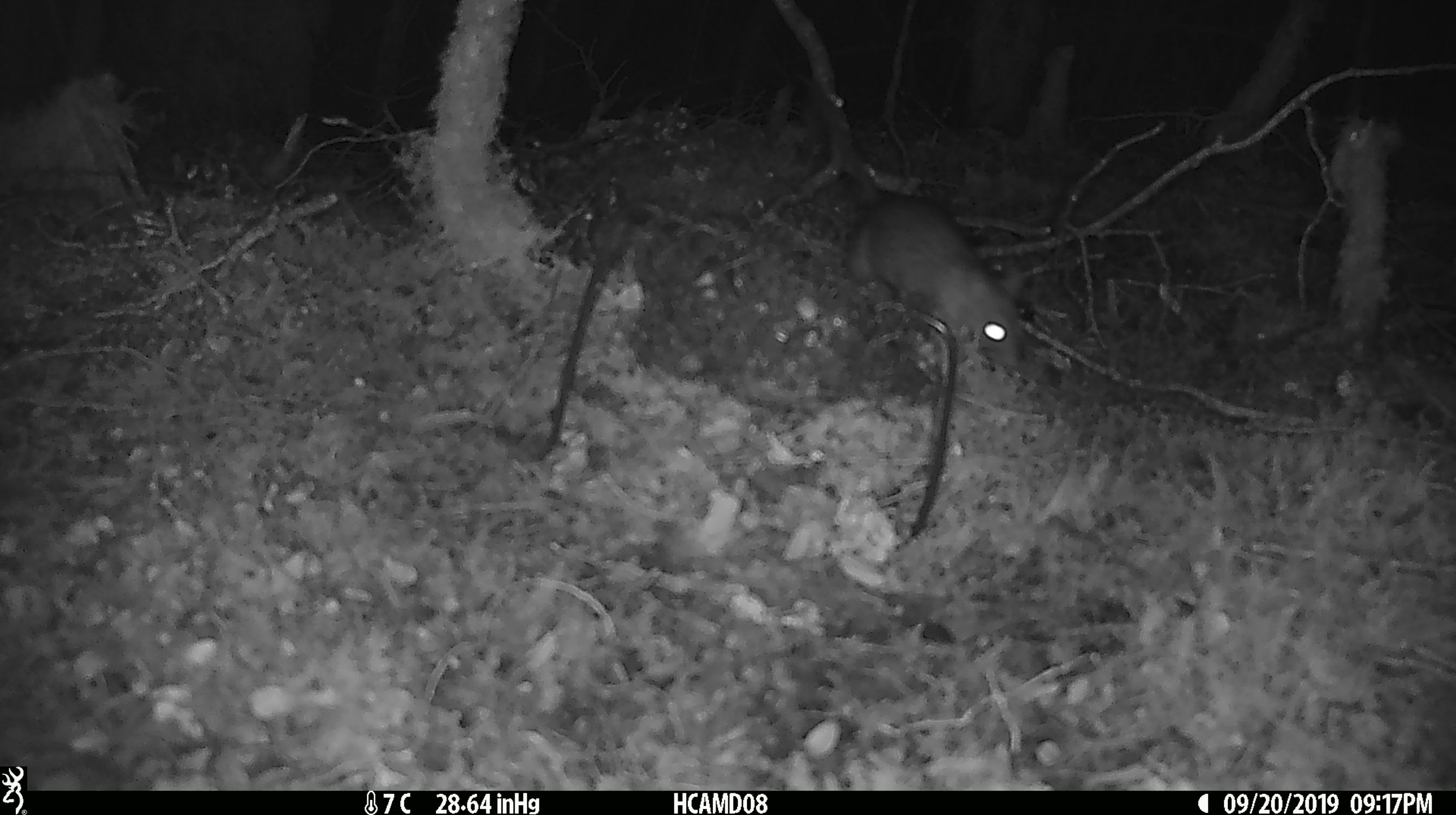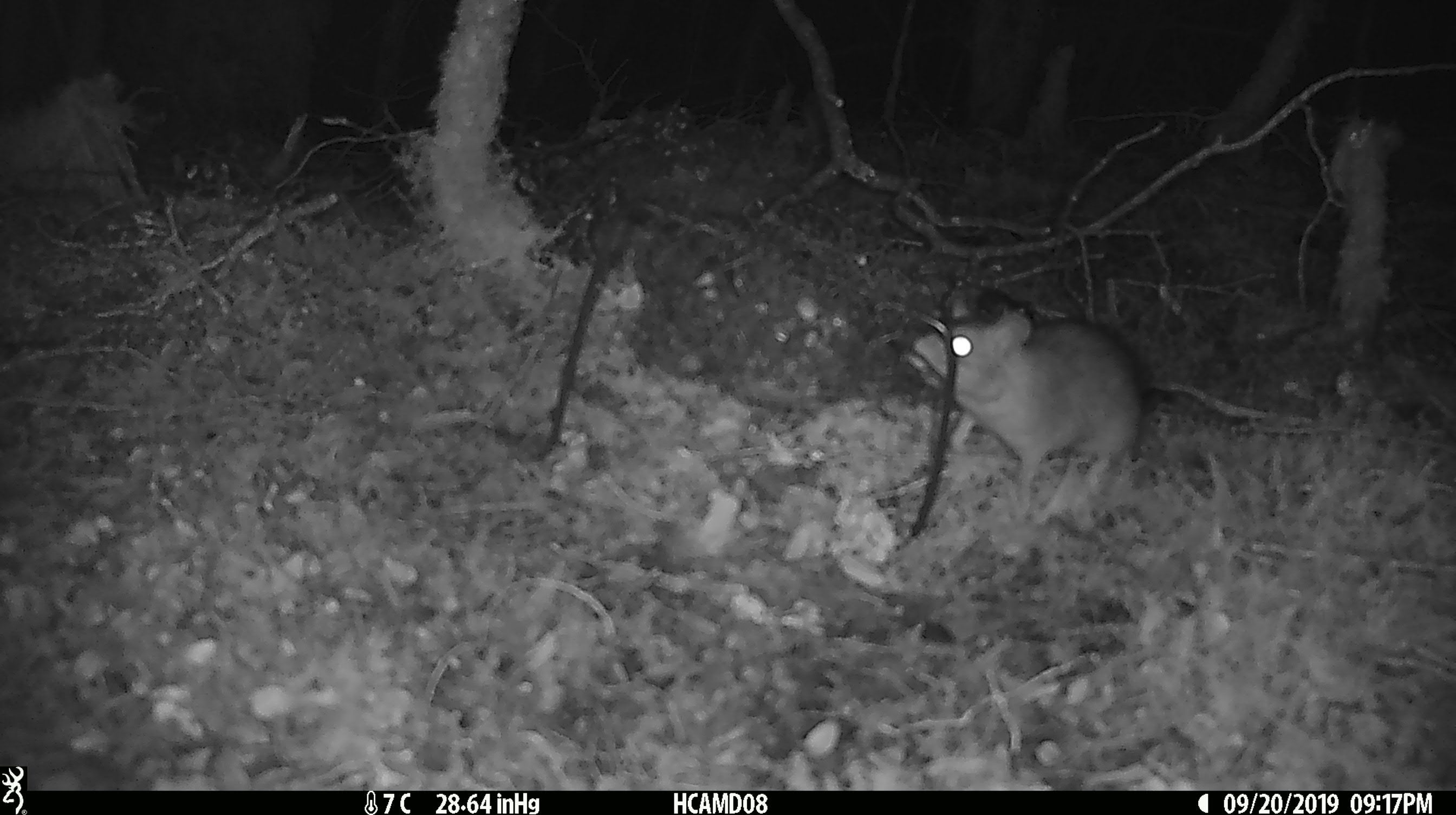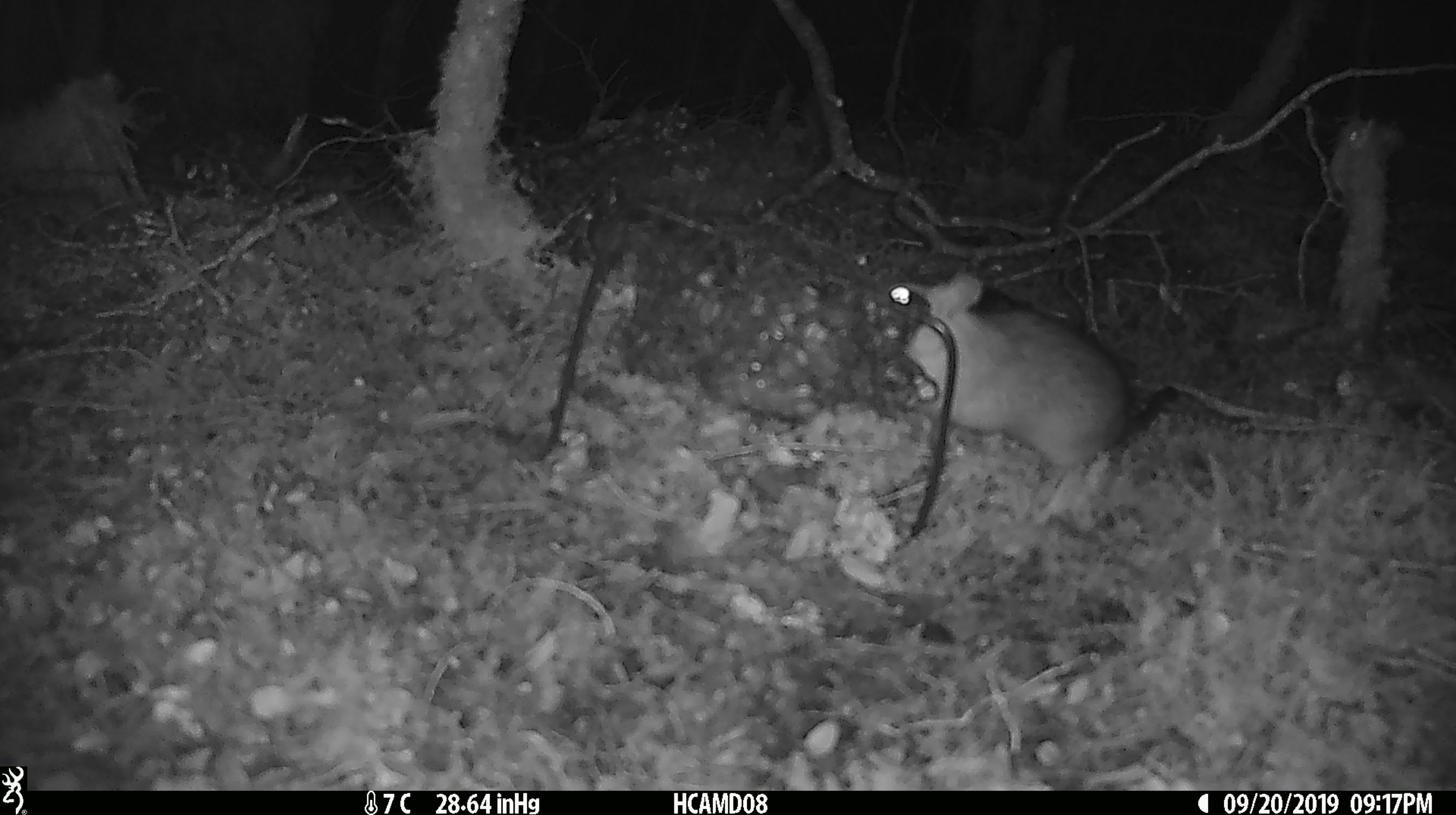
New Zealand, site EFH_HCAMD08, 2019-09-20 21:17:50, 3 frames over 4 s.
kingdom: Animalia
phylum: Chordata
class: Mammalia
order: Rodentia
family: Muridae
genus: Rattus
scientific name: Rattus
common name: rat